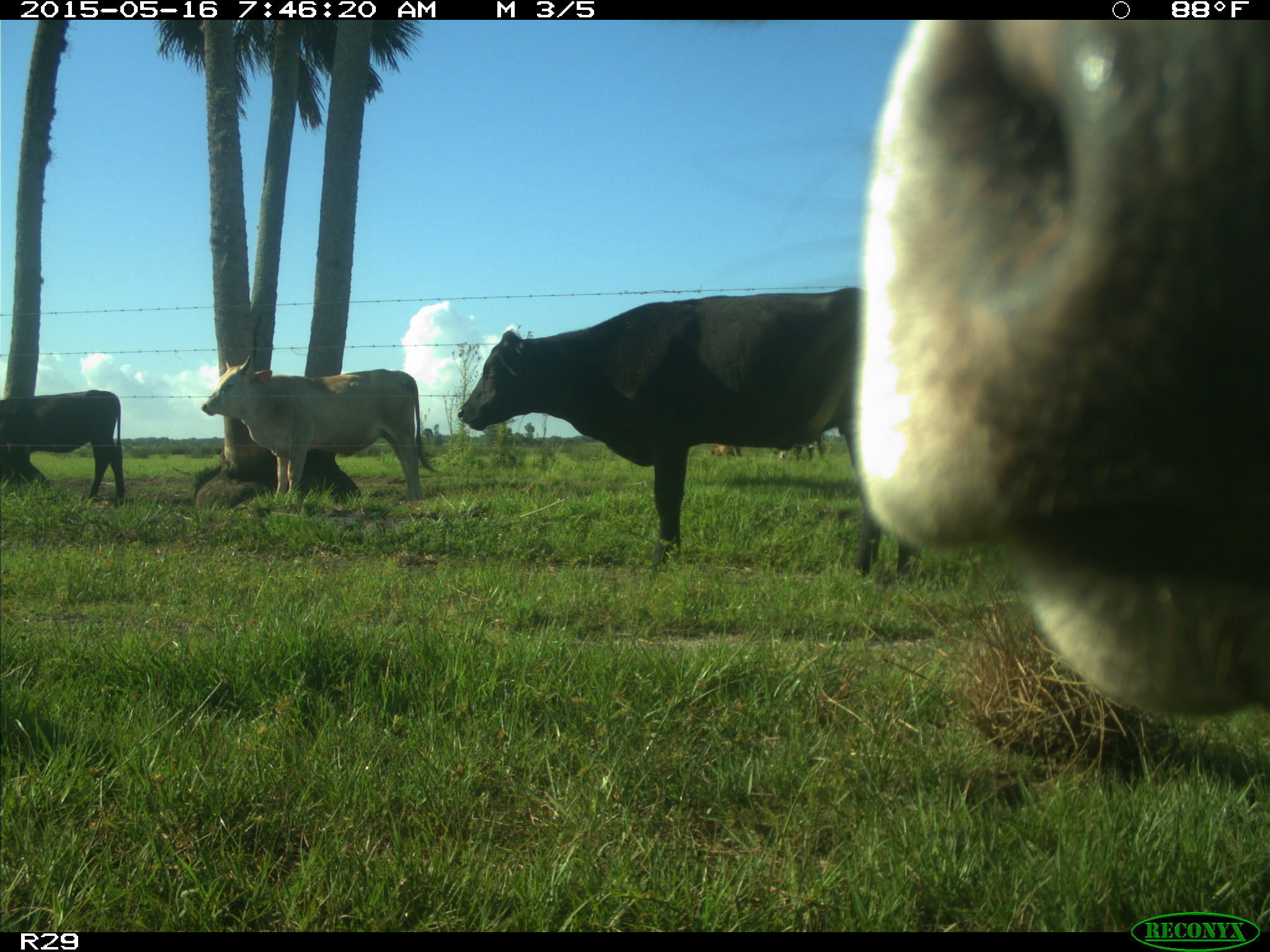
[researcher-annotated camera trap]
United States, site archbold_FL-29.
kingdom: Animalia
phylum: Chordata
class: Mammalia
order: Artiodactyla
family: Bovidae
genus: Bos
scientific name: Bos taurus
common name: domestic cow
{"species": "Bos taurus (domestic cow)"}